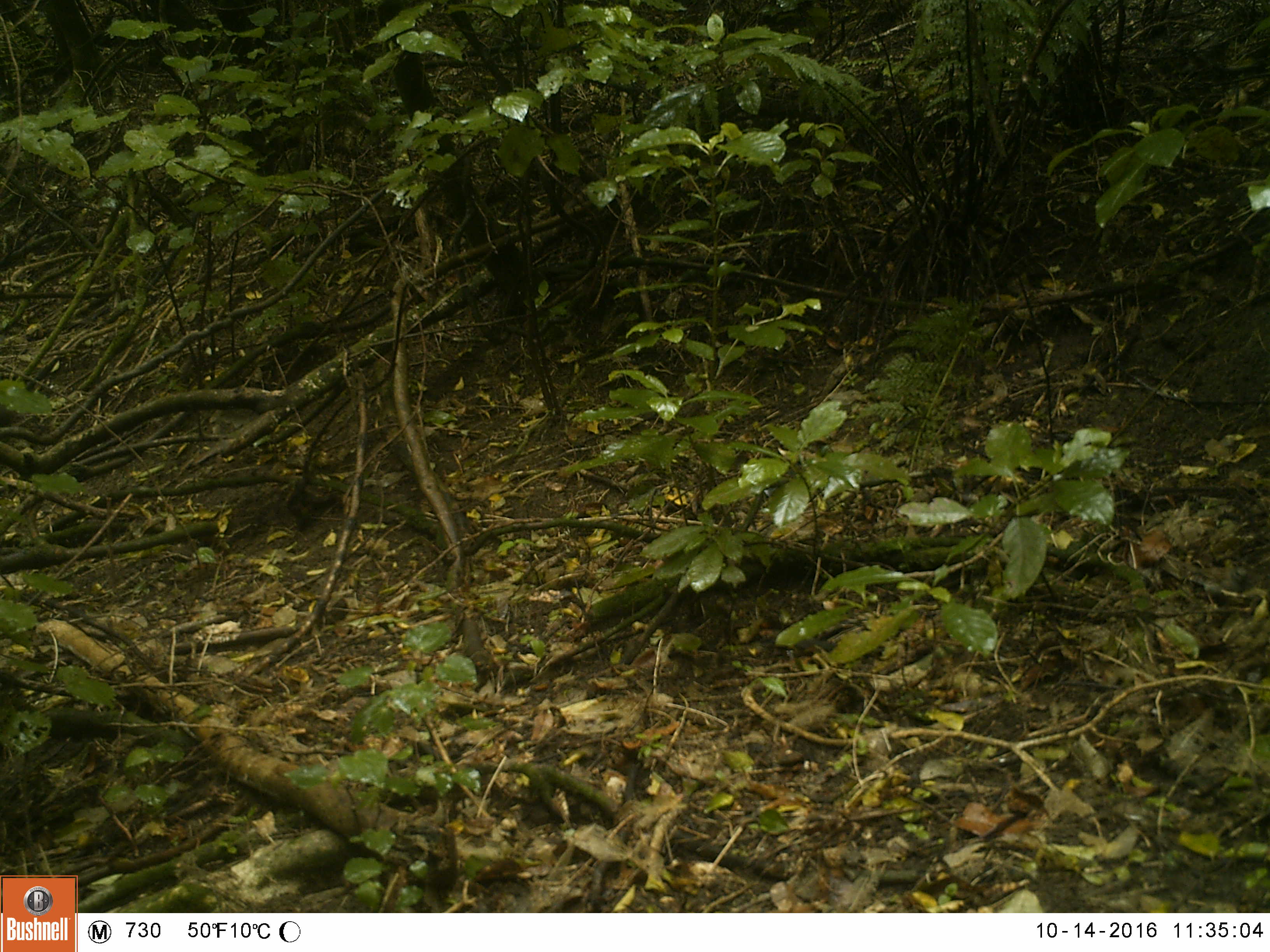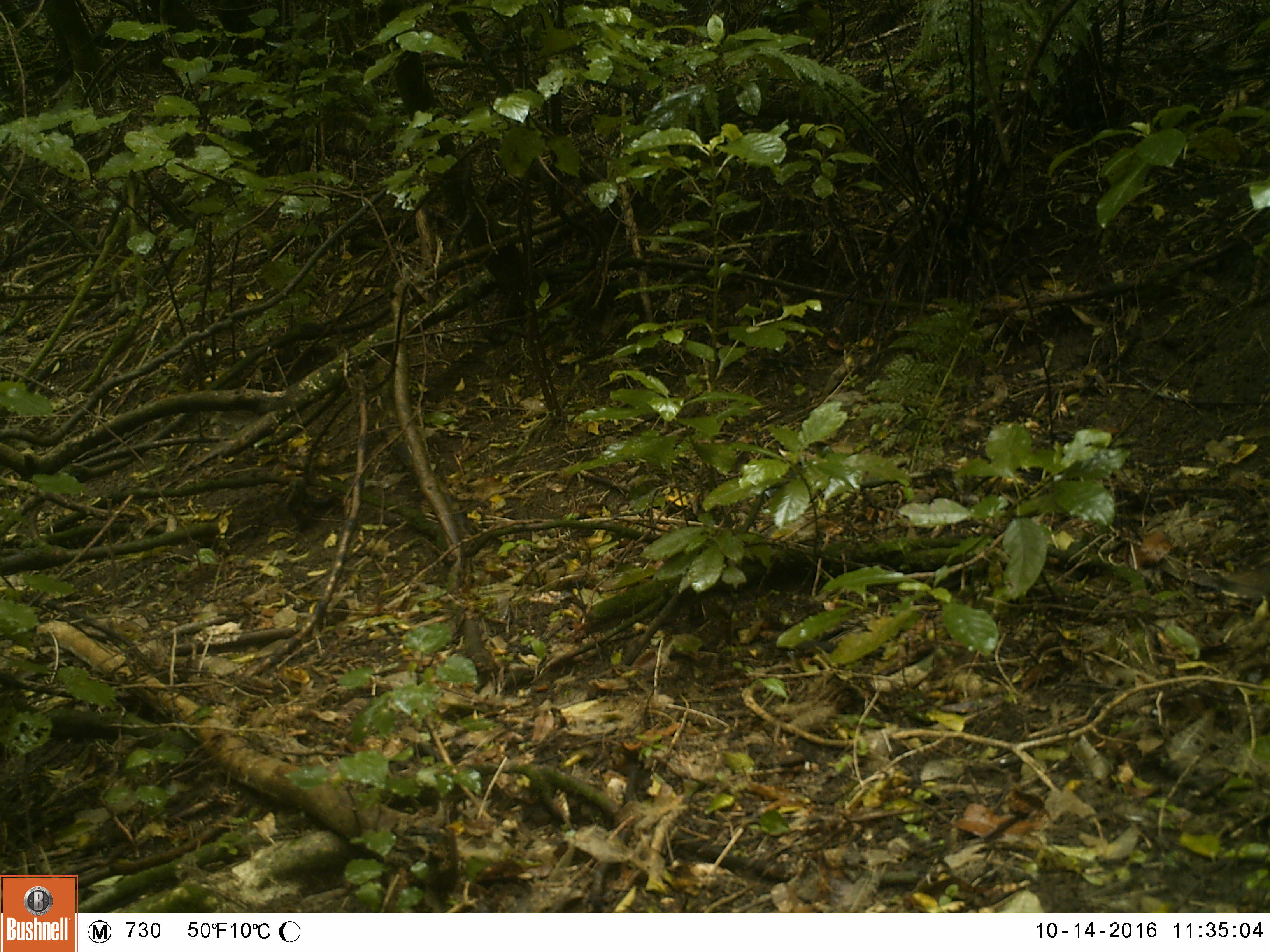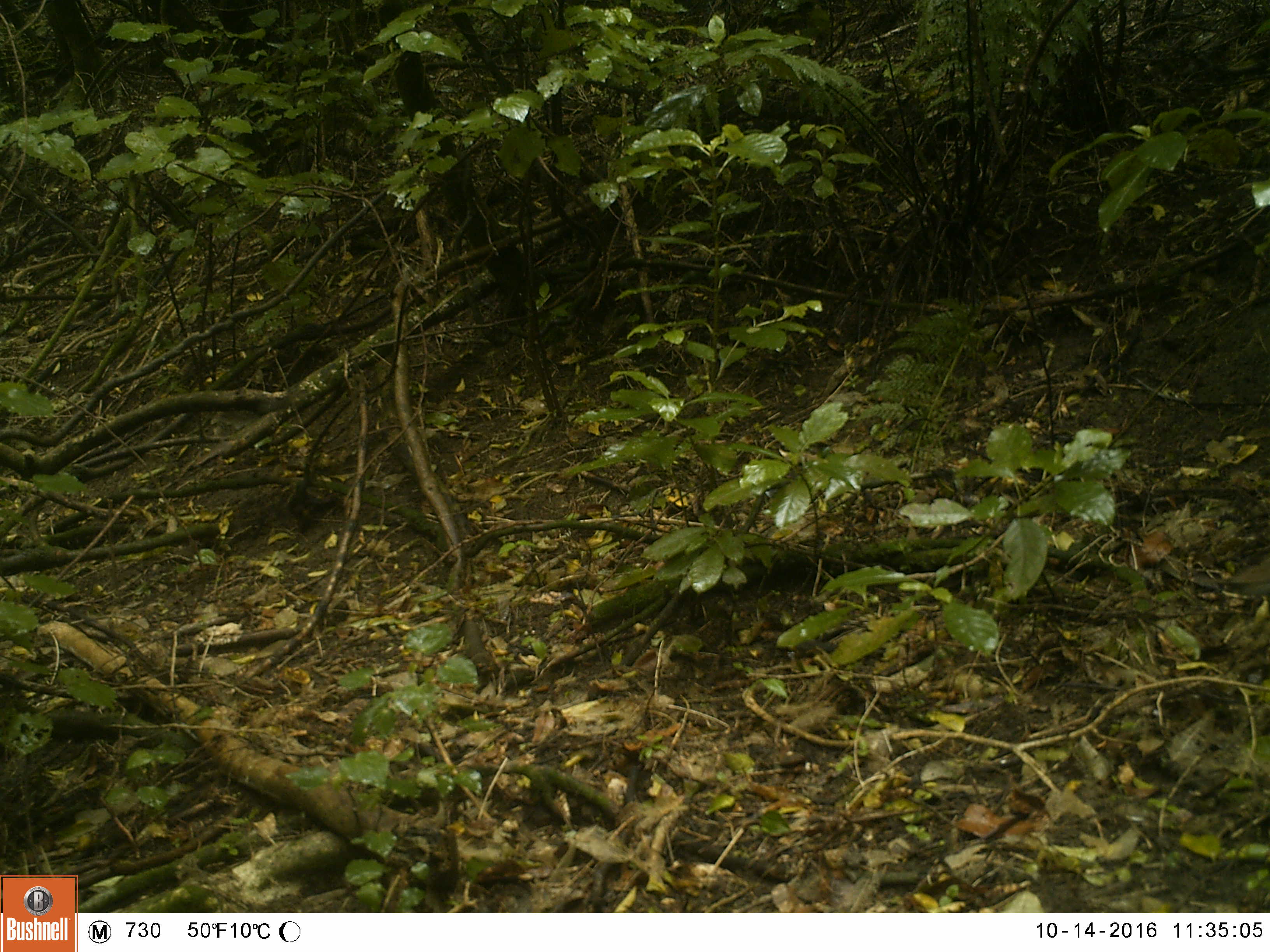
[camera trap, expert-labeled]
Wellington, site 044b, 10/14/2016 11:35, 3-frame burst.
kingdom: Animalia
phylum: Chordata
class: Aves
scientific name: Aves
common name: bird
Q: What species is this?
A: Bird (Aves).